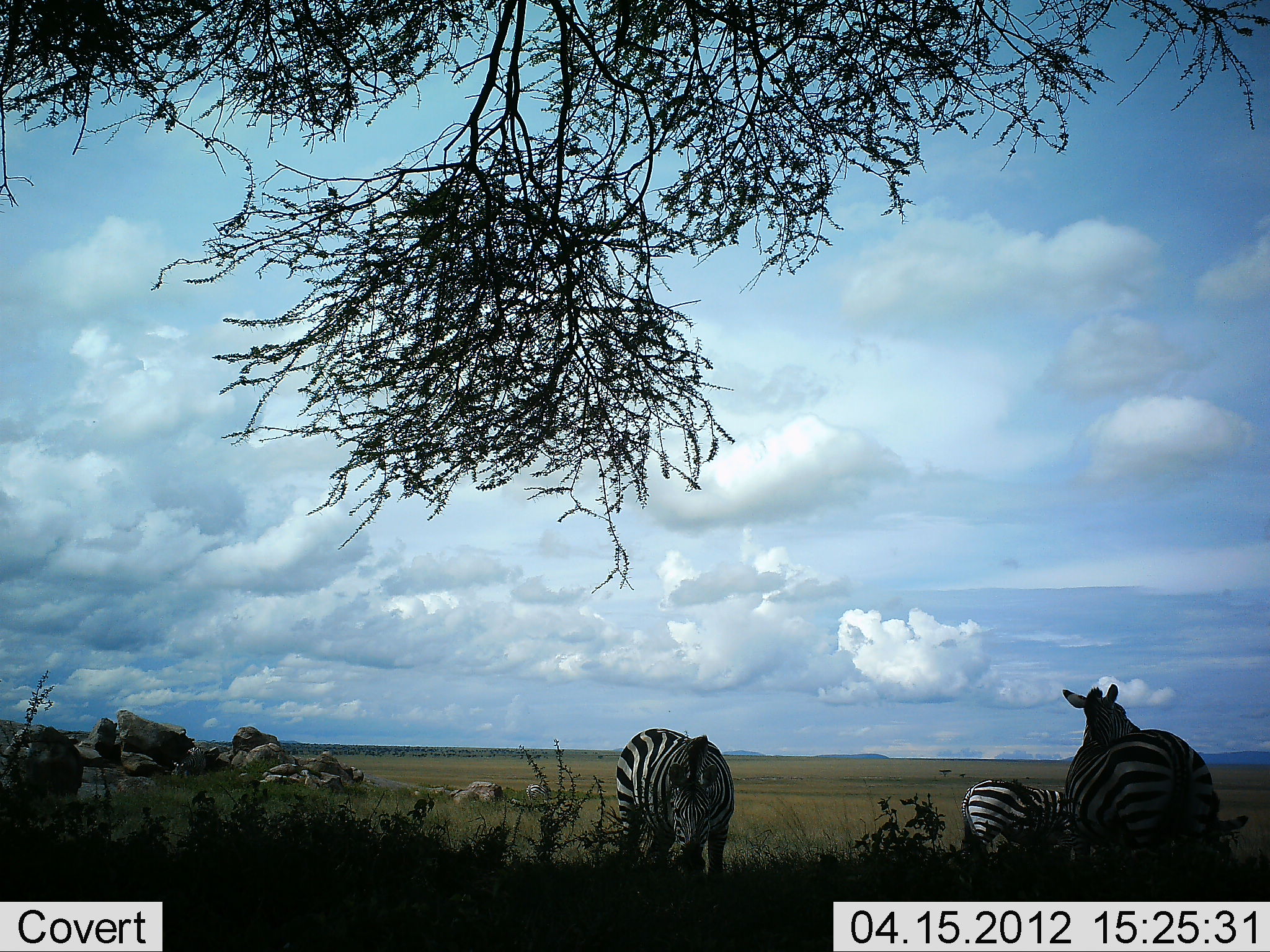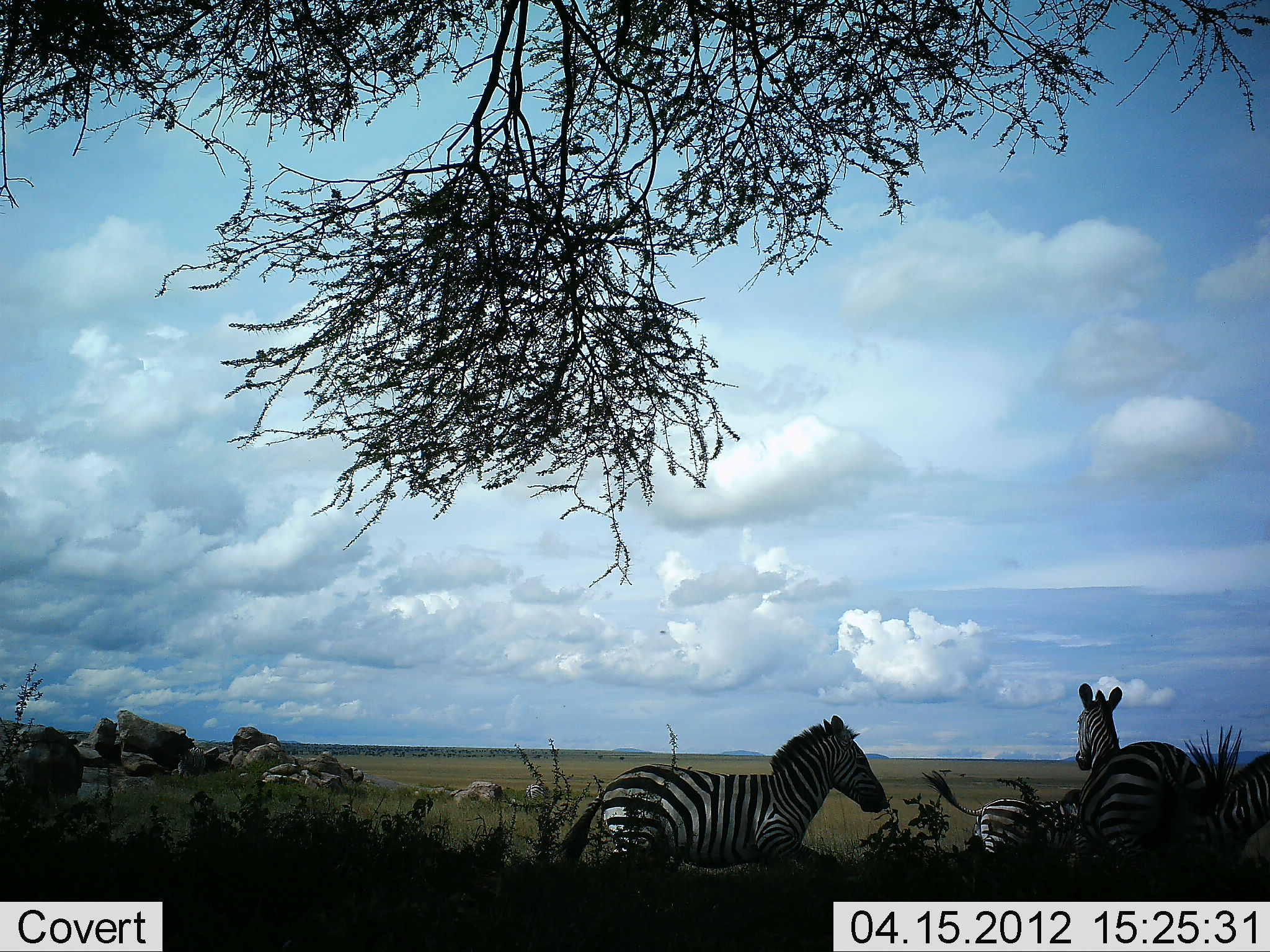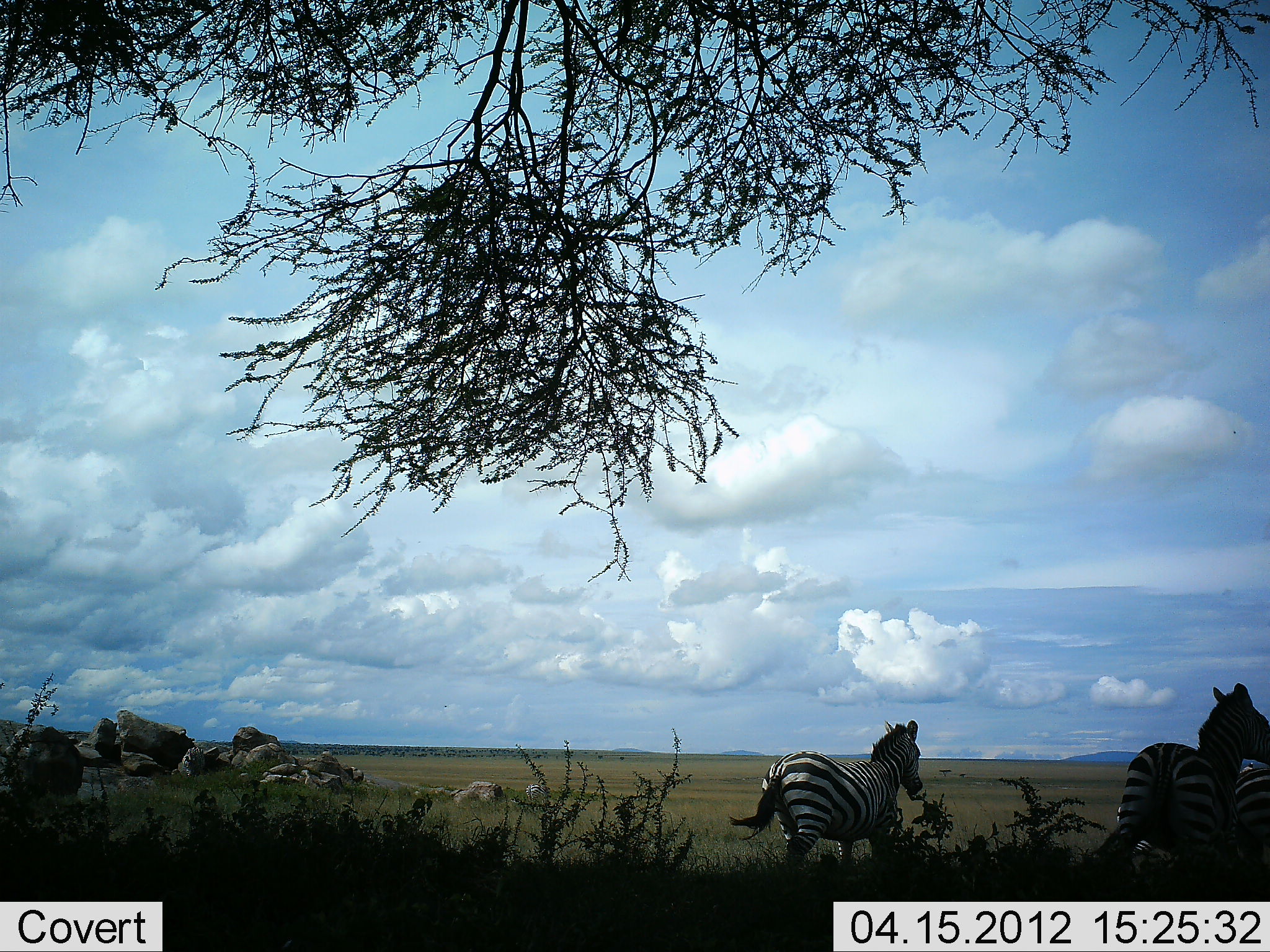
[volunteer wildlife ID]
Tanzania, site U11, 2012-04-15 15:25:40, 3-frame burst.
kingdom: Animalia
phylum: Chordata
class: Mammalia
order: Perissodactyla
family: Equidae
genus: Equus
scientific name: Equus quagga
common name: plains zebra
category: zebra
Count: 4.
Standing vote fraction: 33%.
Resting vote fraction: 4%.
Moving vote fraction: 83%.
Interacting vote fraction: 0%.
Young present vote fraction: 0%.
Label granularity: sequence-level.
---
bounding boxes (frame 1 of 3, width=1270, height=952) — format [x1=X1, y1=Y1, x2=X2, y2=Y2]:
animal: [x1=1059, y1=683, x2=1250, y2=902]; [x1=615, y1=726, x2=736, y2=883]; [x1=960, y1=779, x2=1066, y2=858]; [x1=528, y1=786, x2=555, y2=806]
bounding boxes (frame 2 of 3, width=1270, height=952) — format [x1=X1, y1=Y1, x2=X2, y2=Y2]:
animal: [x1=546, y1=713, x2=892, y2=902]; [x1=1075, y1=682, x2=1246, y2=900]; [x1=920, y1=769, x2=1078, y2=879]; [x1=1209, y1=749, x2=1270, y2=854]; [x1=523, y1=784, x2=547, y2=802]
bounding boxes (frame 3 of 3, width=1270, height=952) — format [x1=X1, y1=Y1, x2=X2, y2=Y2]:
animal: [x1=1081, y1=682, x2=1269, y2=901]; [x1=727, y1=719, x2=921, y2=880]; [x1=1234, y1=762, x2=1269, y2=873]; [x1=1115, y1=803, x2=1155, y2=857]; [x1=525, y1=782, x2=552, y2=803]